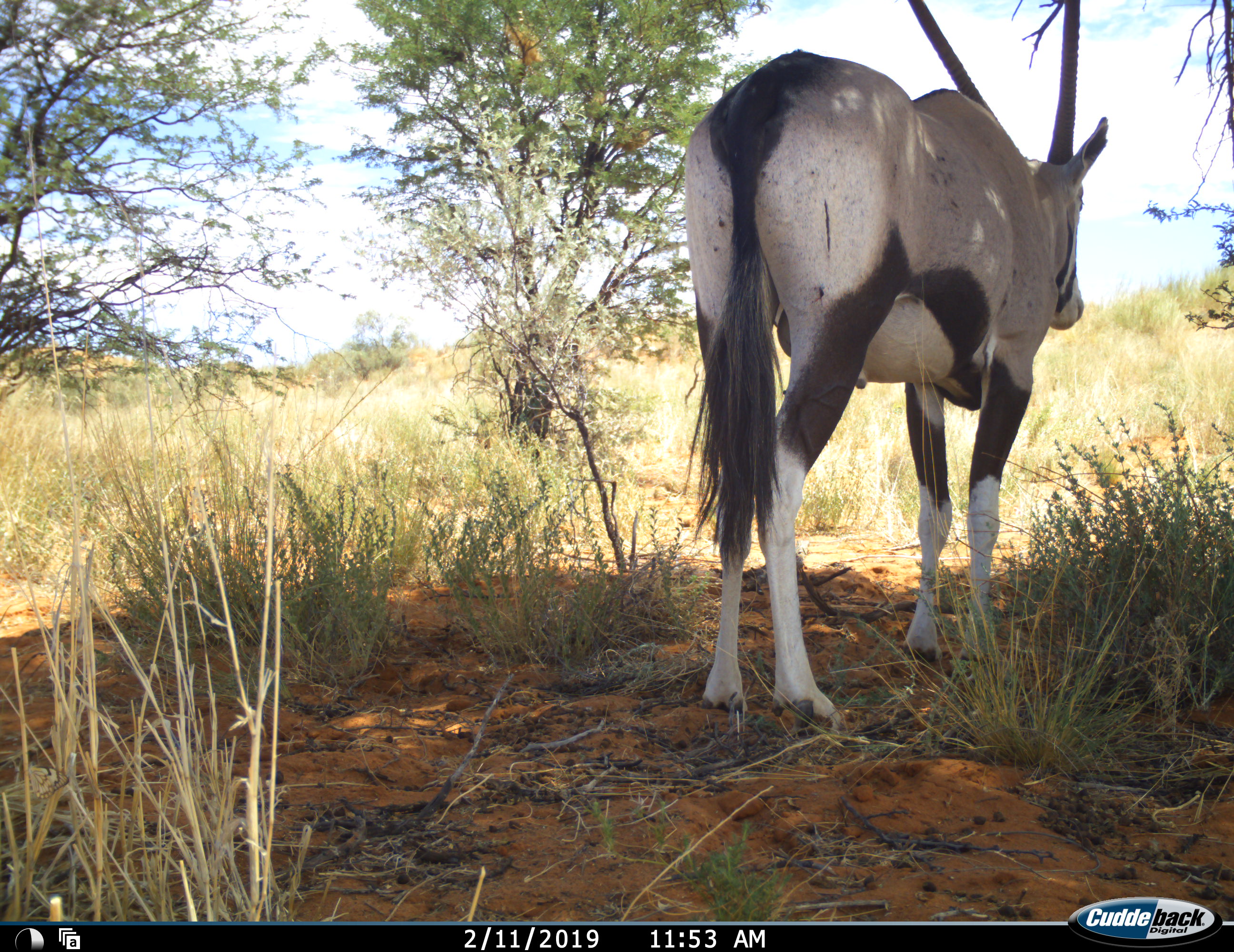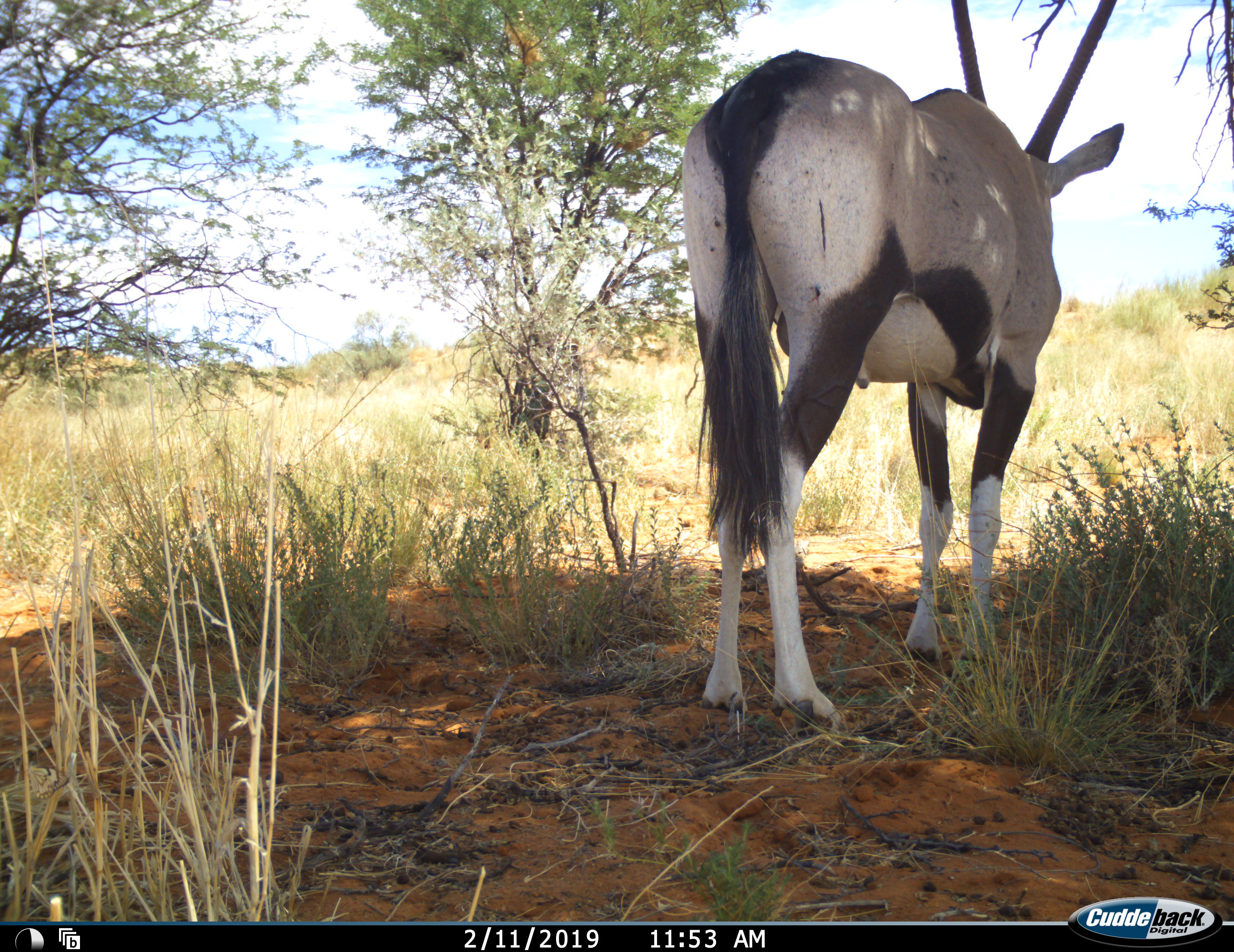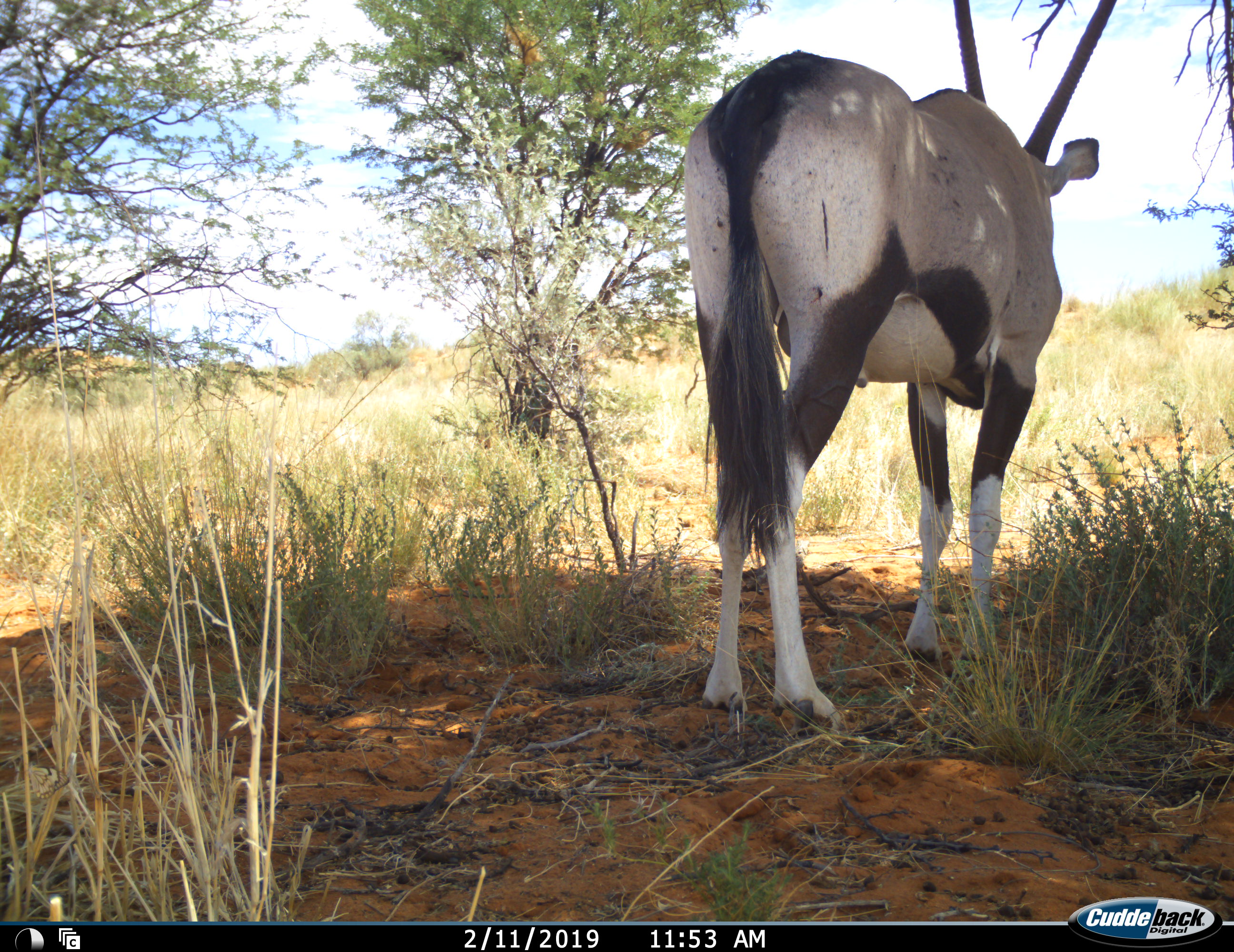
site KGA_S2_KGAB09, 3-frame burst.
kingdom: Animalia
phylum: Chordata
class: Mammalia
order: Artiodactyla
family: Bovidae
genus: Oryx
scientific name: Oryx gazella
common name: gemsbok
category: oryx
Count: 1.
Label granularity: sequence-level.